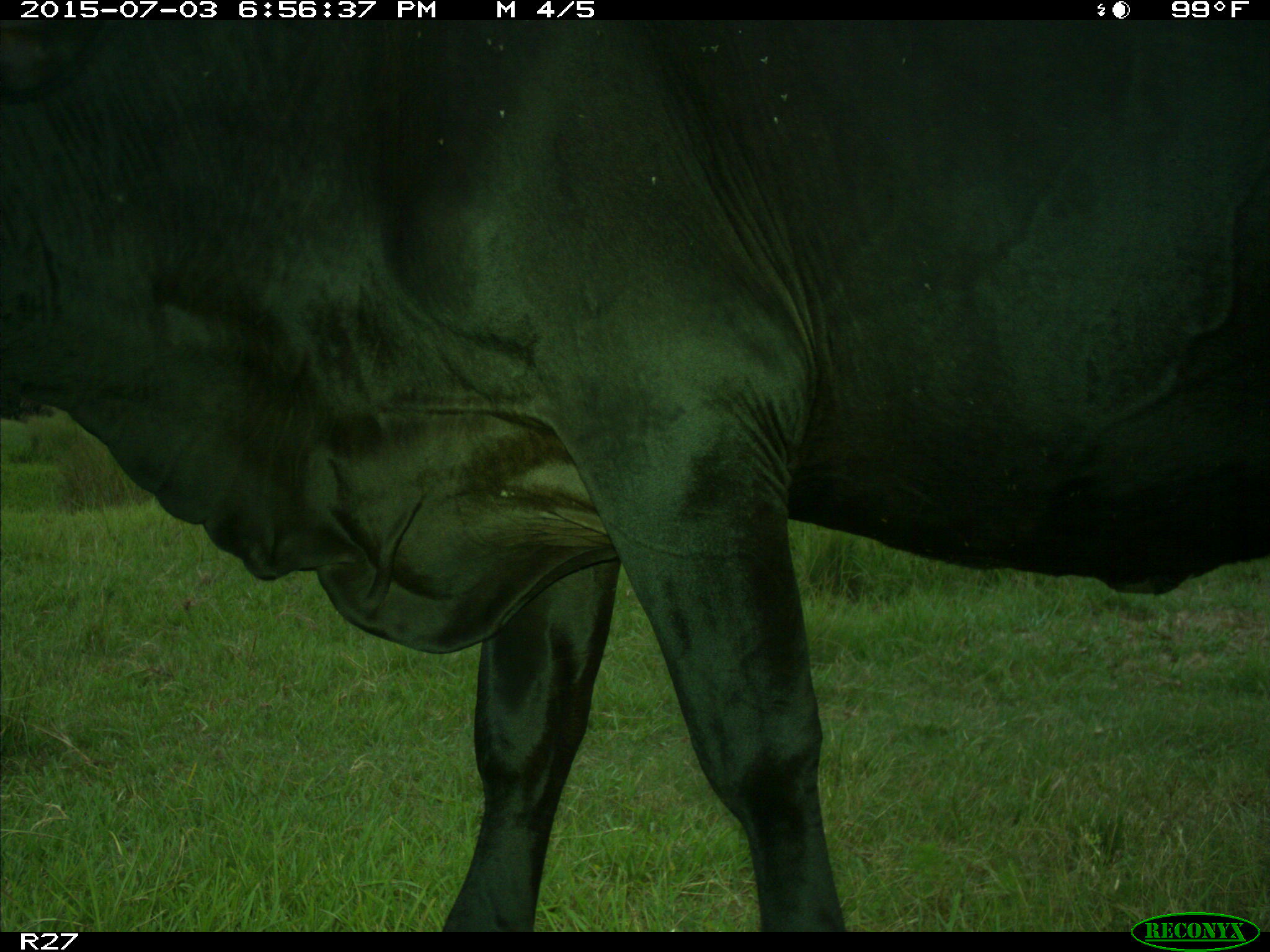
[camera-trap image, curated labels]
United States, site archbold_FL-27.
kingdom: Animalia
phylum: Chordata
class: Mammalia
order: Artiodactyla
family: Bovidae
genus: Bos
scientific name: Bos taurus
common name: domestic cow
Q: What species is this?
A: Bos taurus (domestic cow).